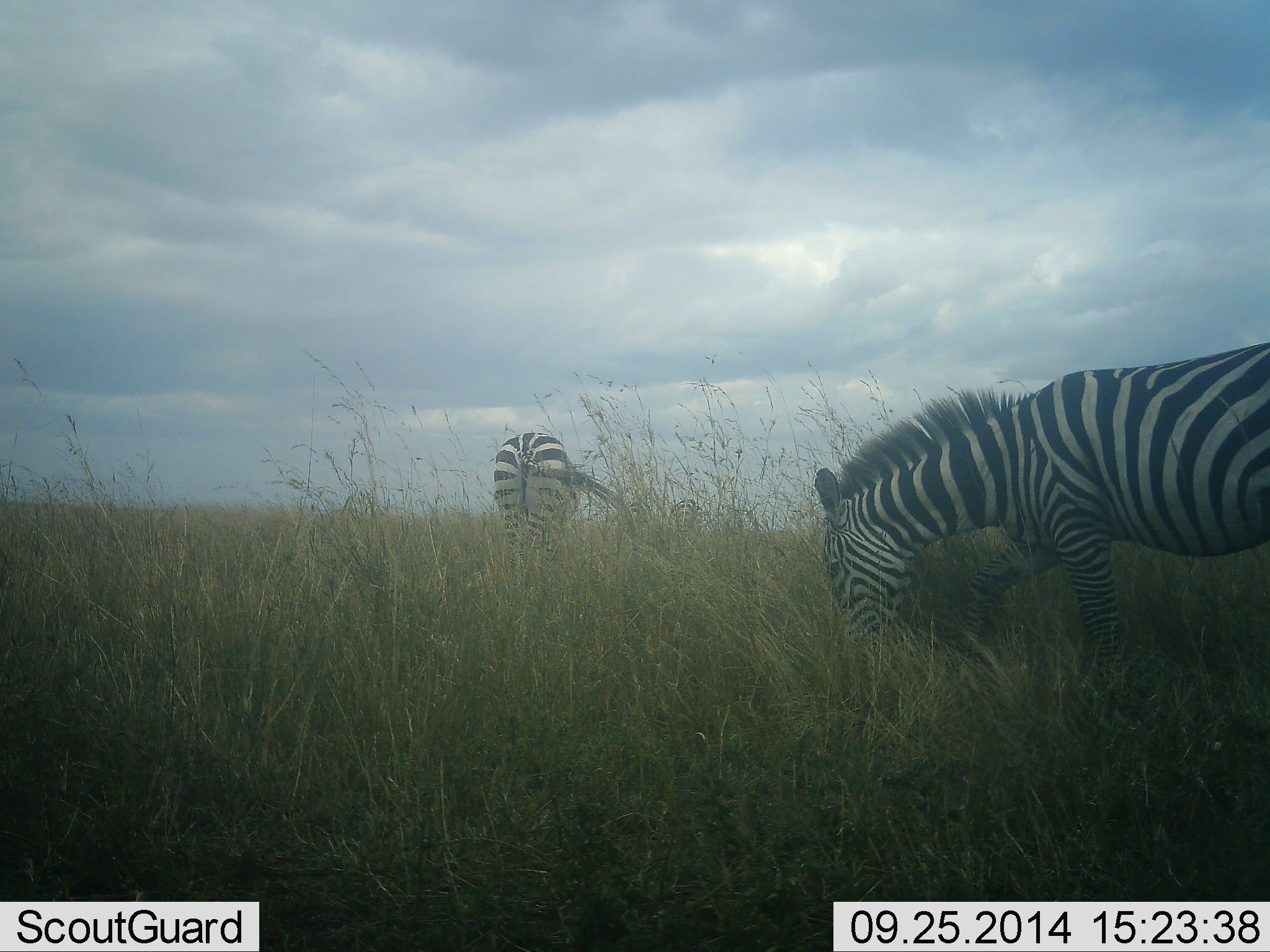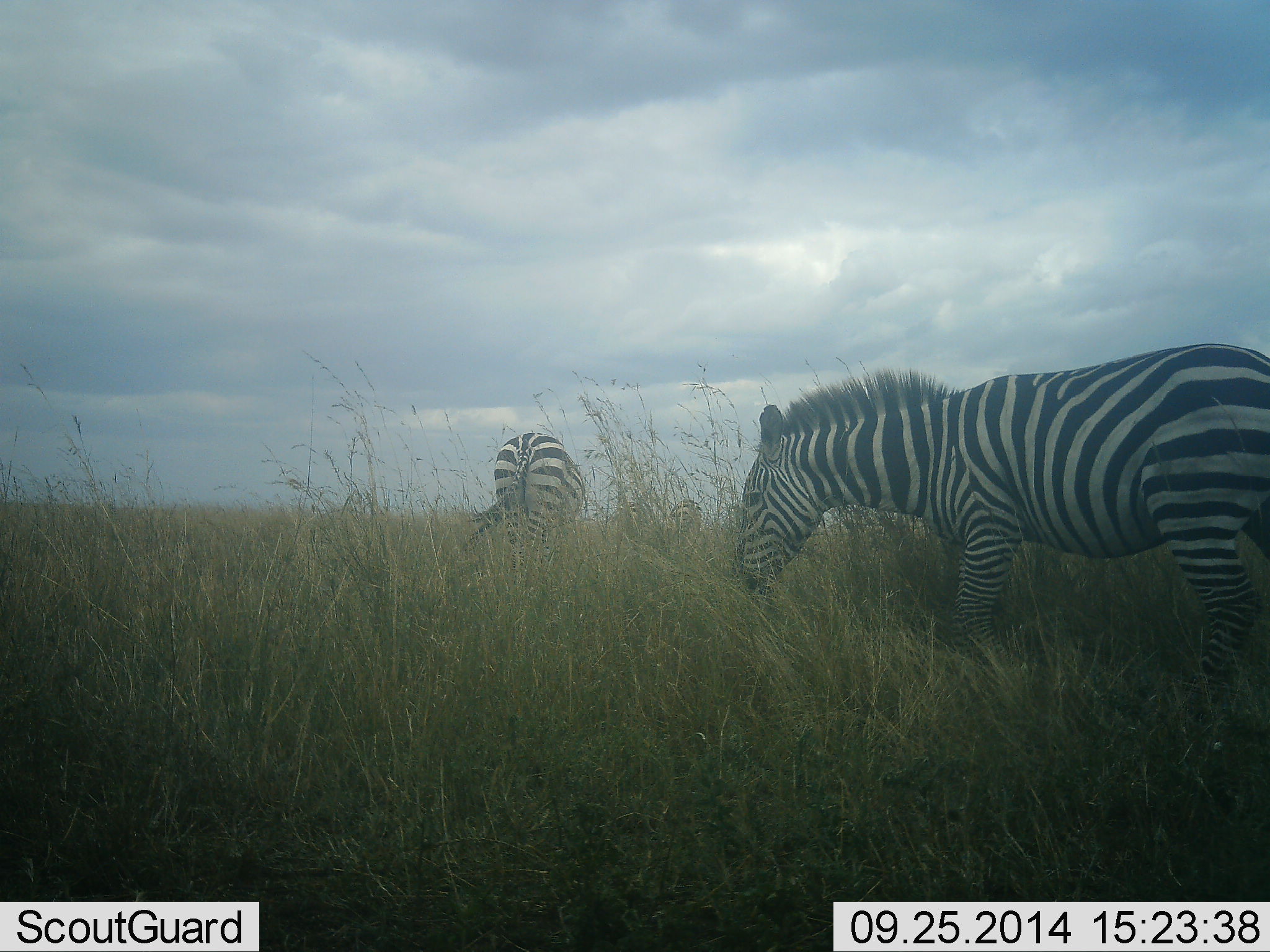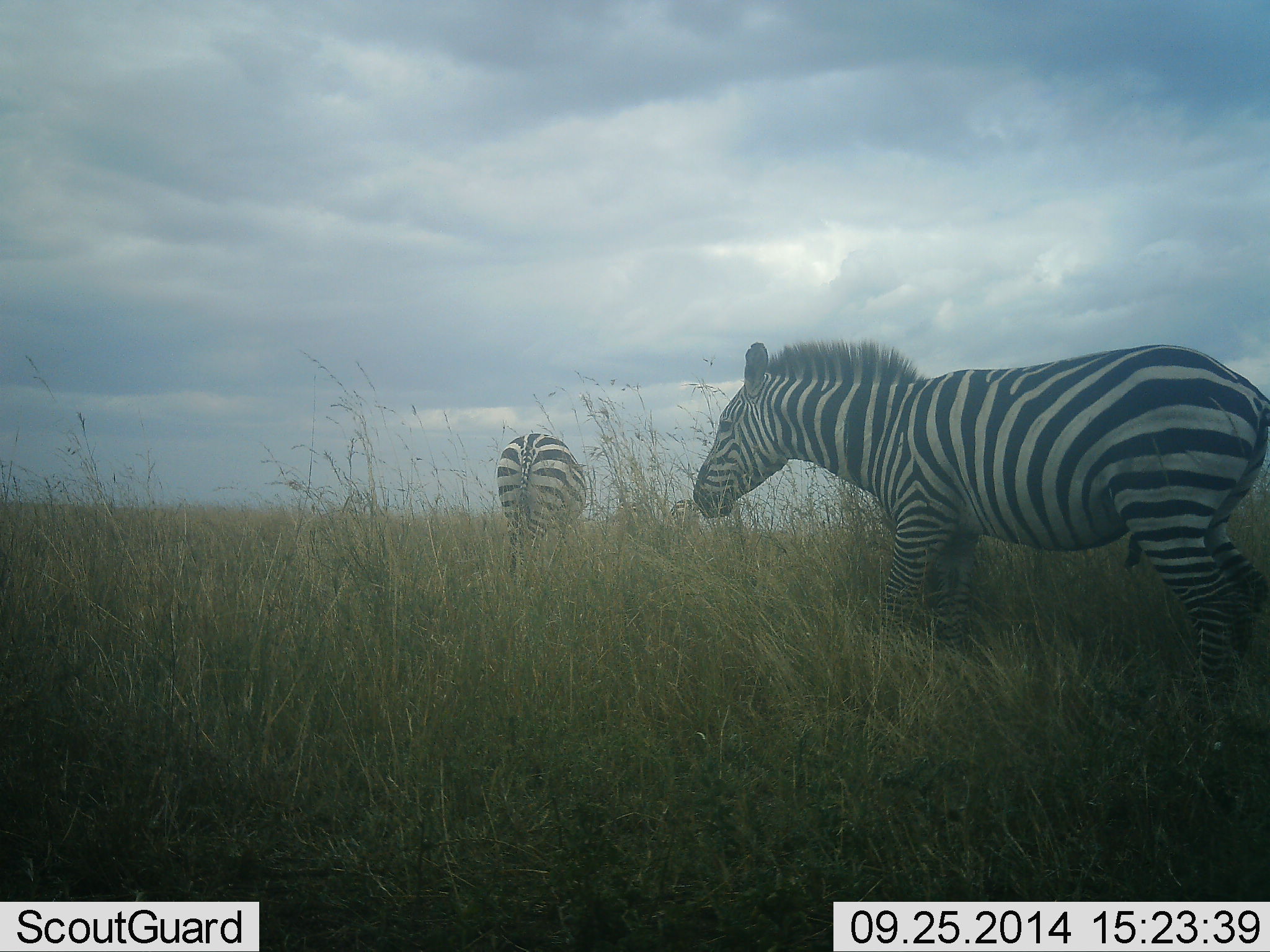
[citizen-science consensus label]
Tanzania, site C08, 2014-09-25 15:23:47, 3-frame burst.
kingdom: Animalia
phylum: Chordata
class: Mammalia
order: Perissodactyla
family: Equidae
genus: Equus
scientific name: Equus quagga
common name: plains zebra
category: zebra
Zebra (plains zebra) (Equus quagga), count 2. Behavior (volunteer vote fractions): standing 50%, resting 0%, moving 40%, interacting 0%. Young present (vote fraction): 0%. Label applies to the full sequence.